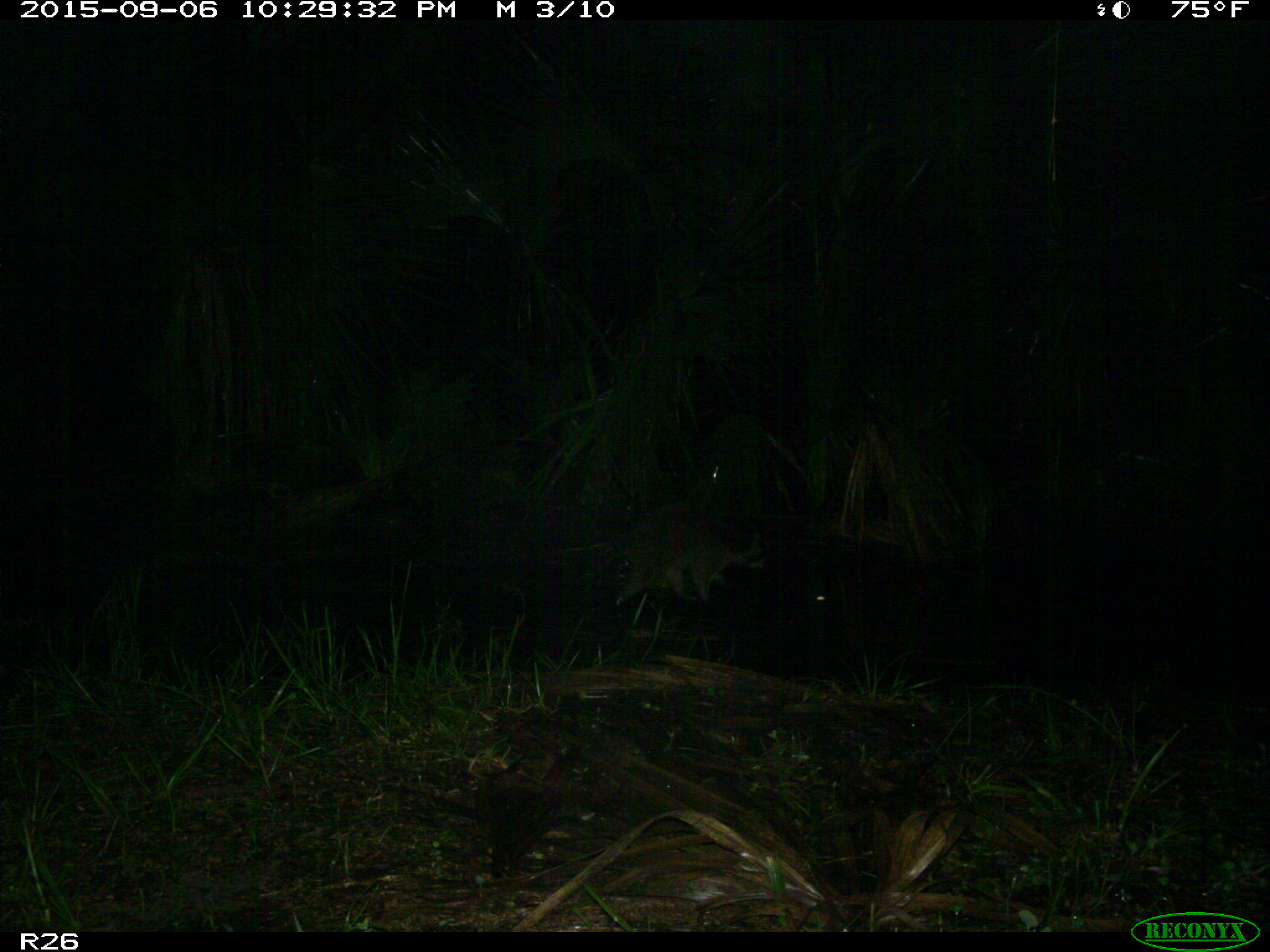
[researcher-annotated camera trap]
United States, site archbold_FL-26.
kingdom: Animalia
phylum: Chordata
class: Mammalia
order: Carnivora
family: Procyonidae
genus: Procyon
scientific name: Procyon lotor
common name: common raccoon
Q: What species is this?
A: Procyon lotor (common raccoon).